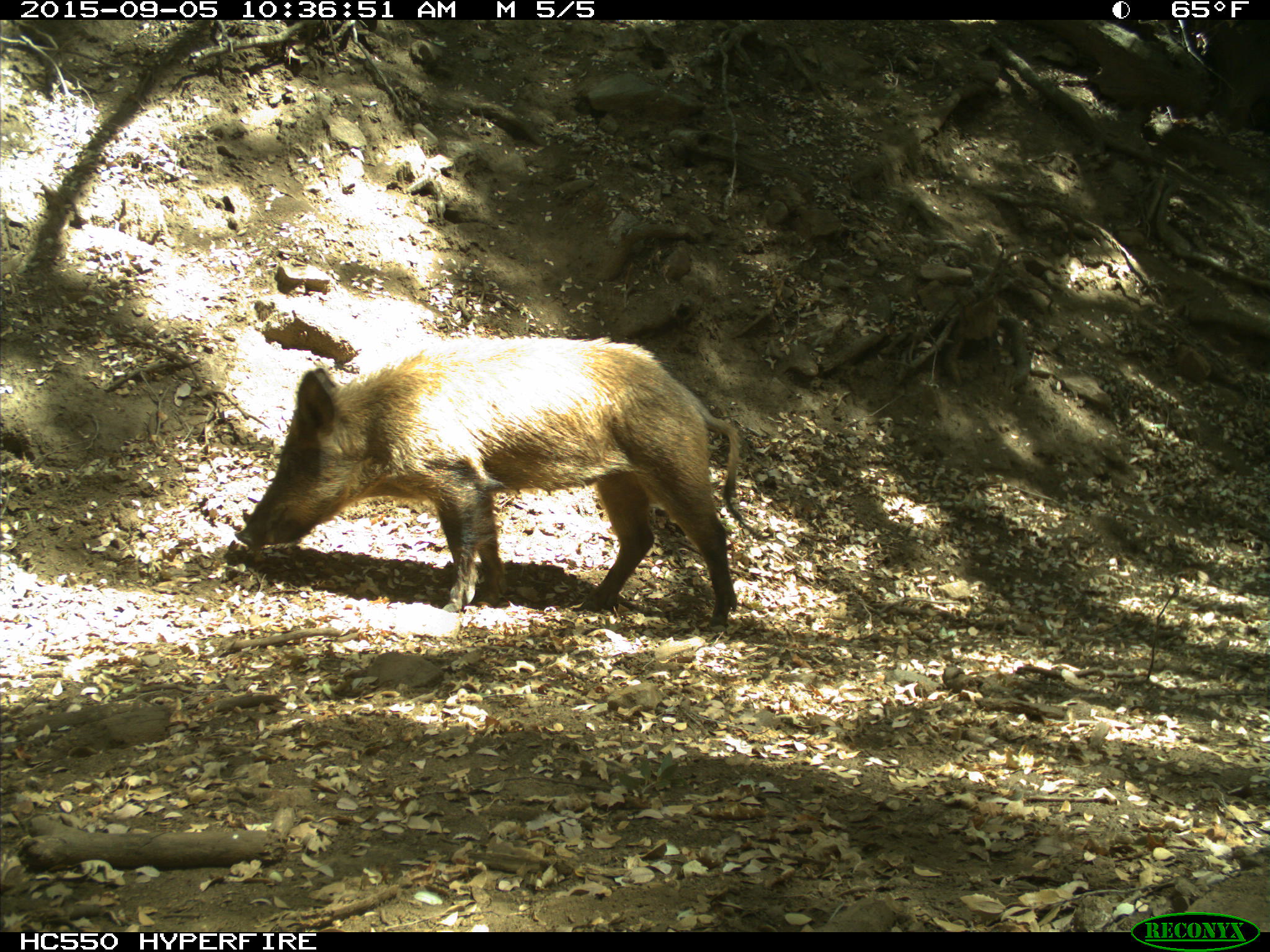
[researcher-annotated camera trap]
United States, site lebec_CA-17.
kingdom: Animalia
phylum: Chordata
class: Mammalia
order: Artiodactyla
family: Suidae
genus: Sus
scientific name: Sus scrofa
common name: wild boar